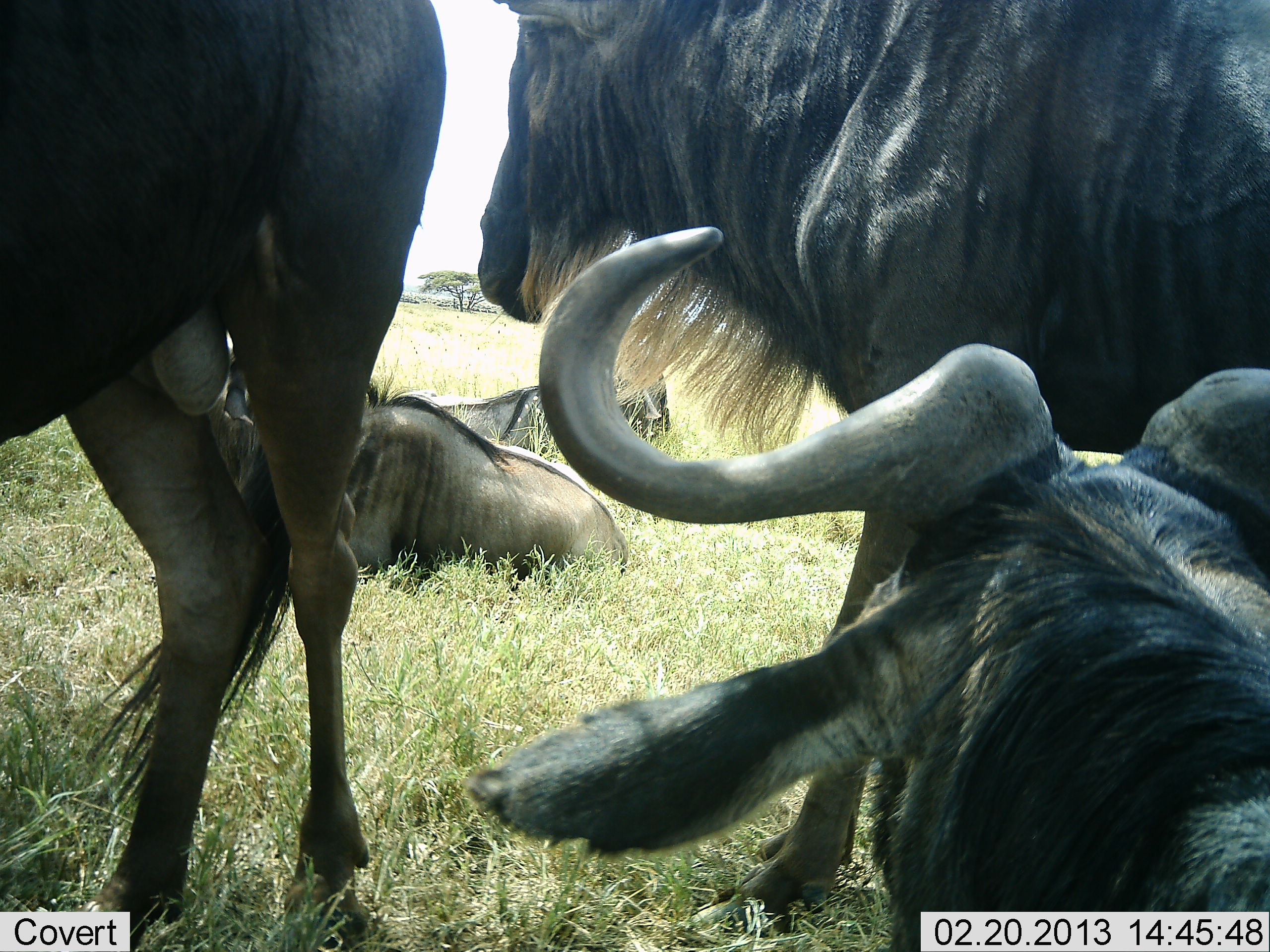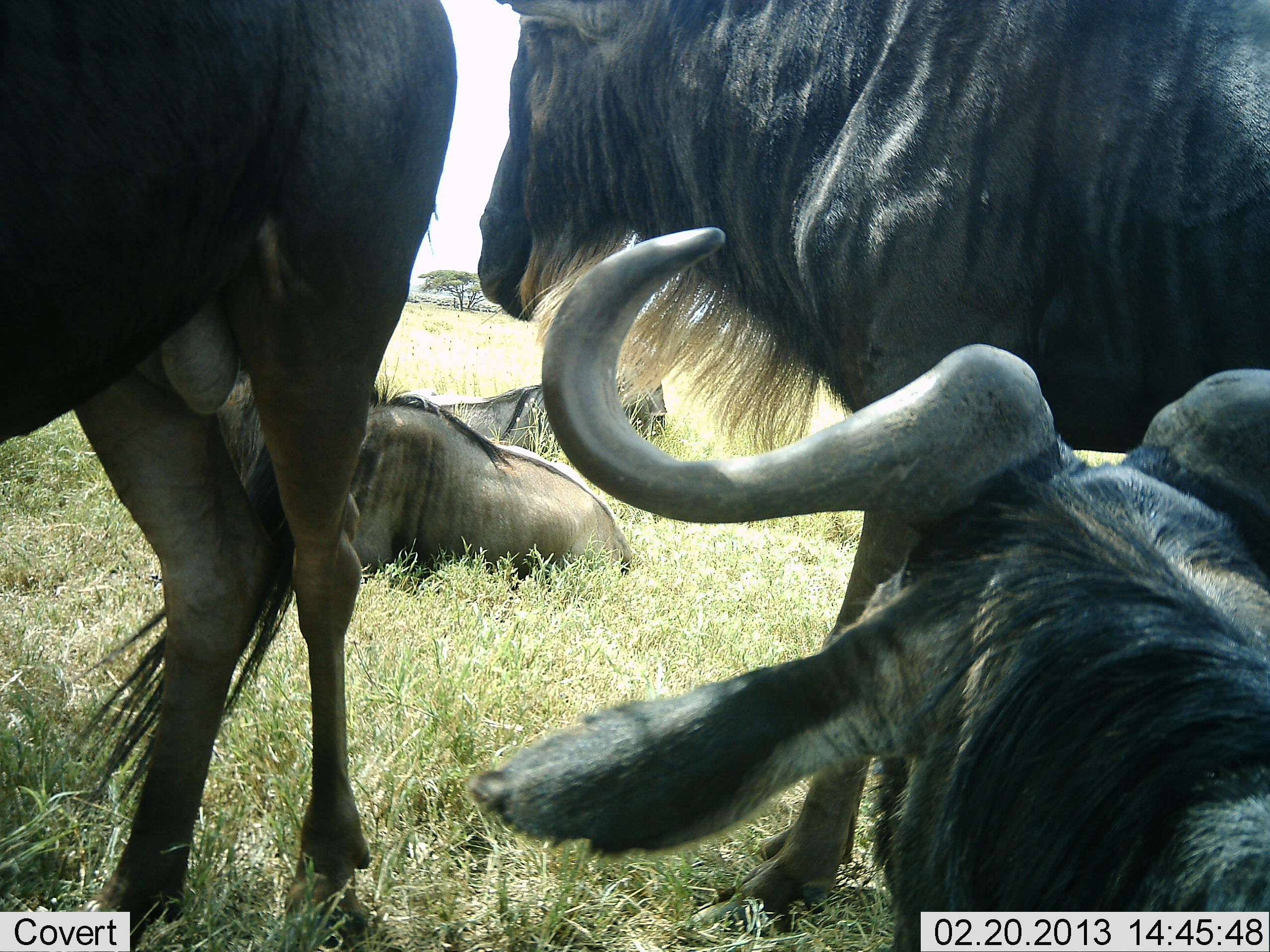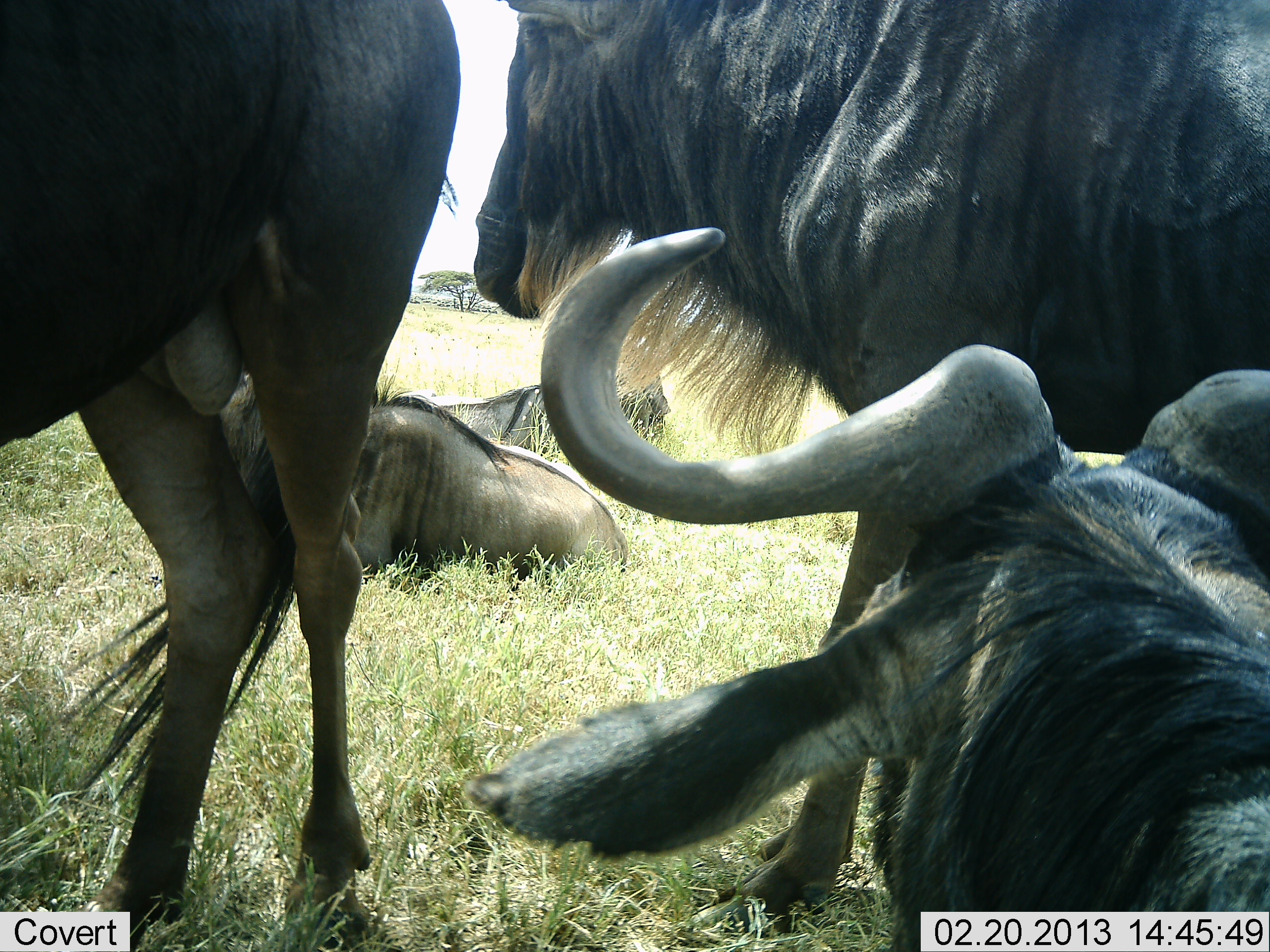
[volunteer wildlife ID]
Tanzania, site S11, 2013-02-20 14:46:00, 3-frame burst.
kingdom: Animalia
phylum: Chordata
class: Mammalia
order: Artiodactyla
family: Bovidae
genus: Connochaetes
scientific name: Connochaetes taurinus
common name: blue wildebeest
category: wildebeest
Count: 5.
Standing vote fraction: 84%.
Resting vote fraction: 96%.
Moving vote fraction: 4%.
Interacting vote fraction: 0%.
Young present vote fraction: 0%.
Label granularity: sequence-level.